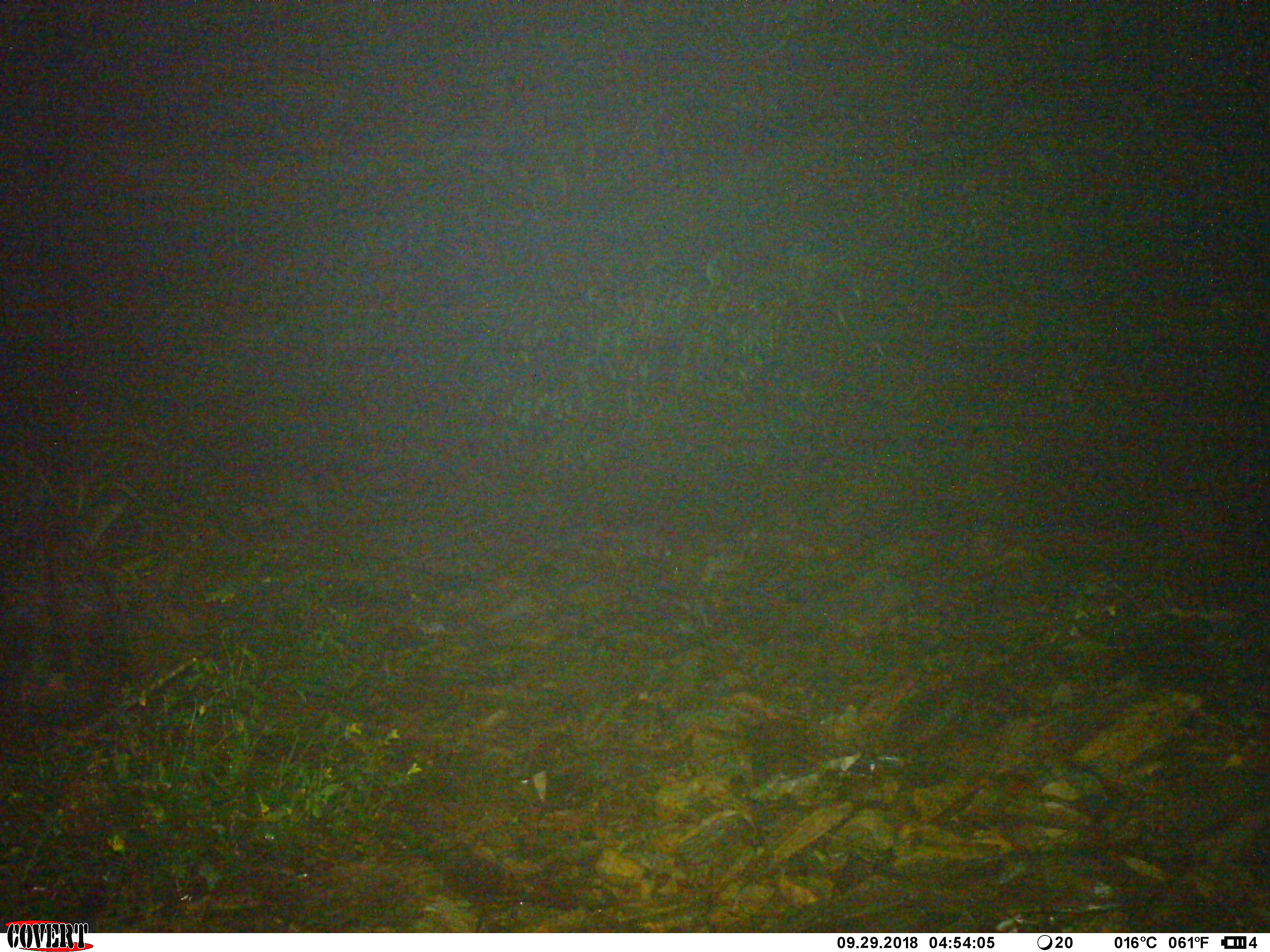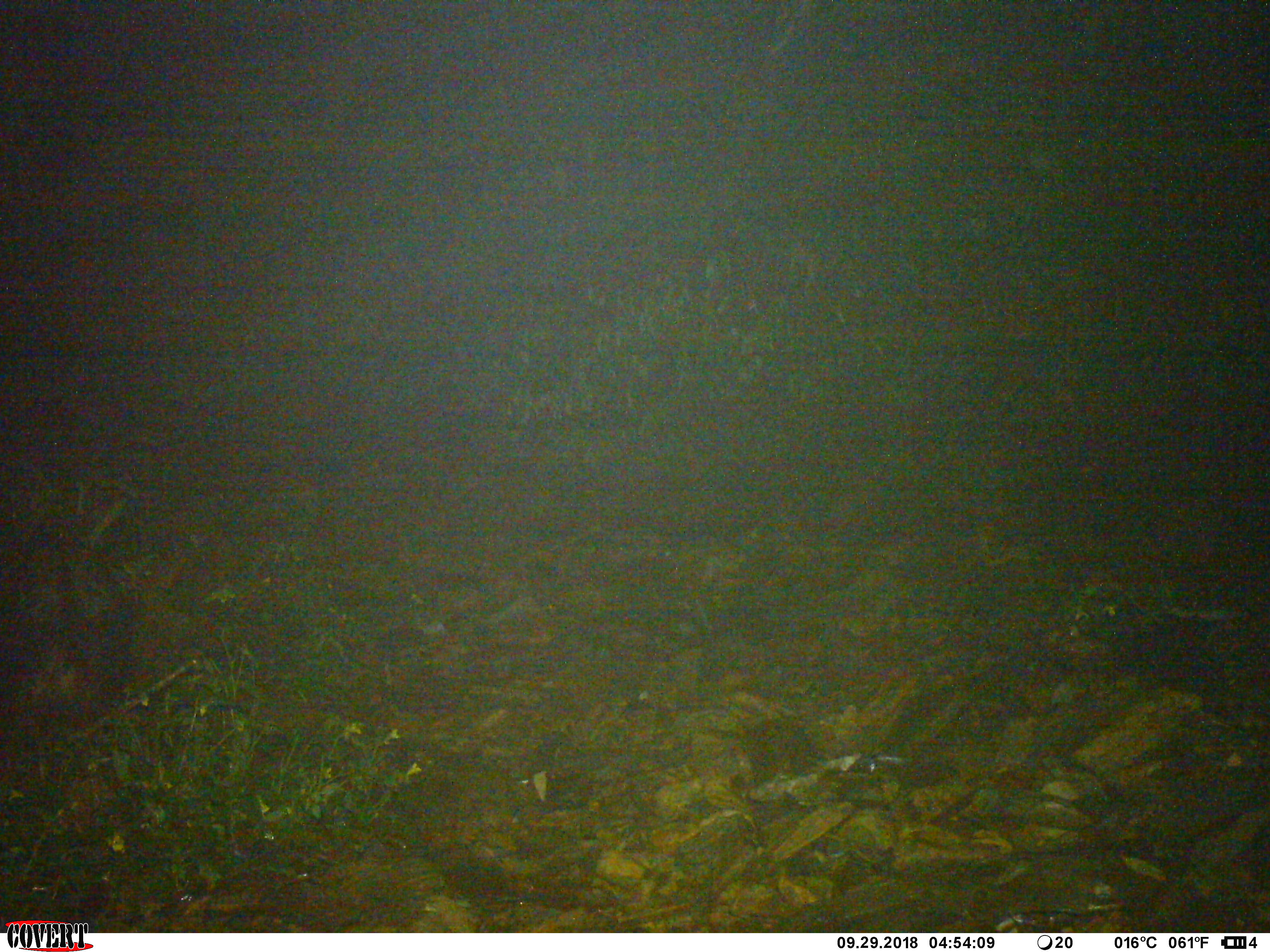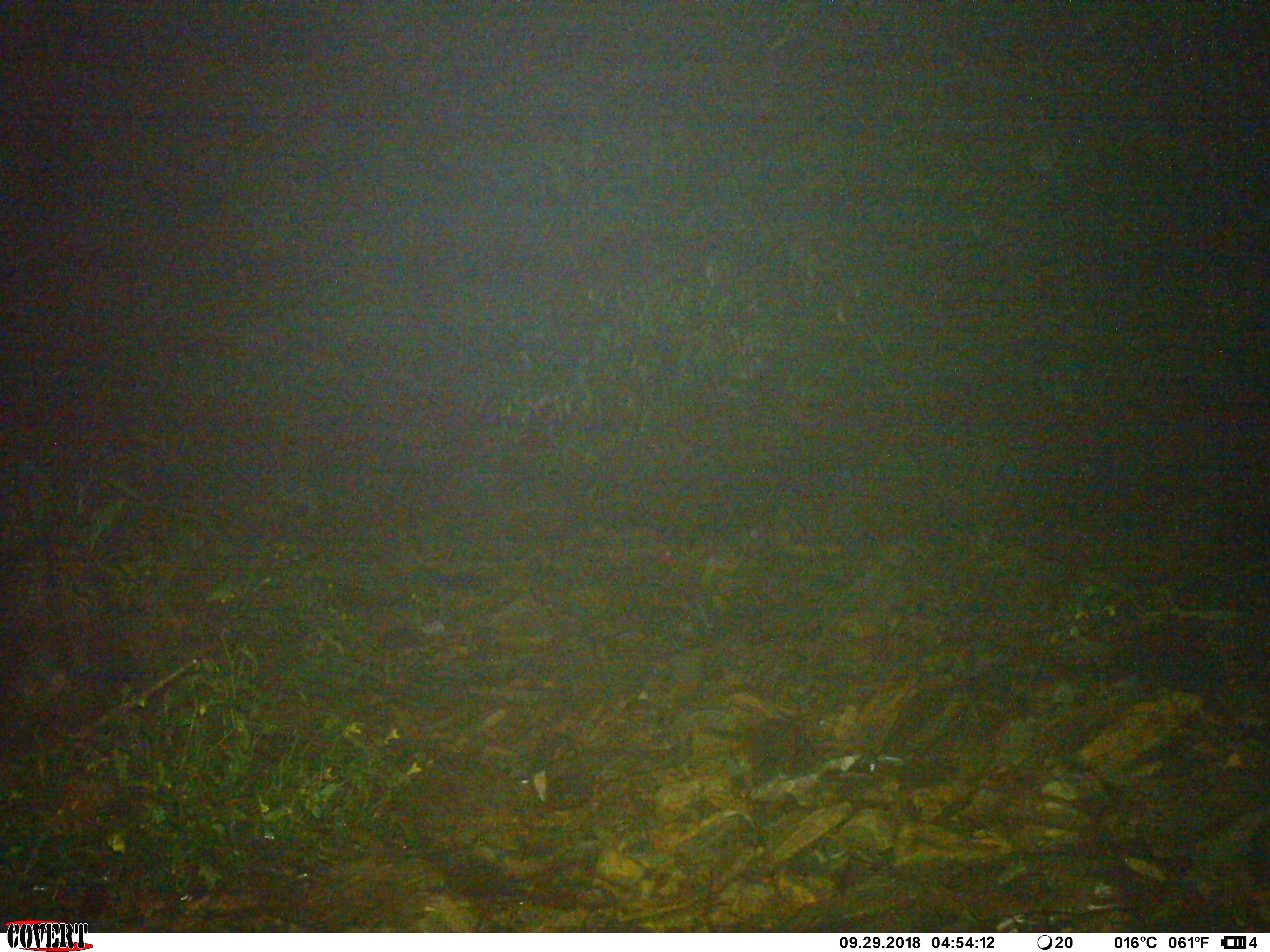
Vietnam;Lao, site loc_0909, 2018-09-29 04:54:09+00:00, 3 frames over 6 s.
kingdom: Animalia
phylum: Chordata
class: Mammalia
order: Artiodactyla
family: Bovidae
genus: Capricornis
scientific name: Capricornis sumatraensis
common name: chinese serow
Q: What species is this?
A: Chinese serow (Capricornis sumatraensis).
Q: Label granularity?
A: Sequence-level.